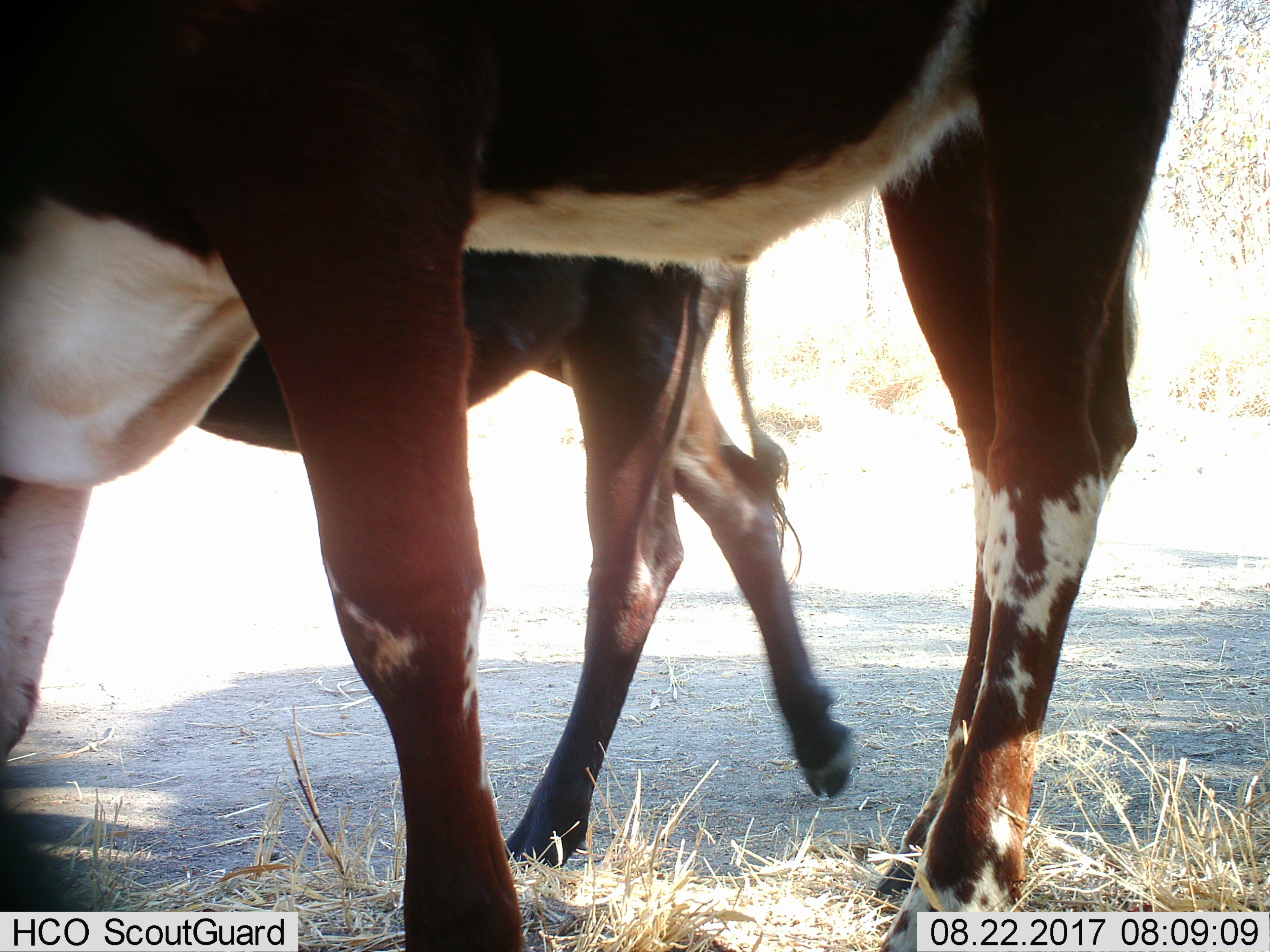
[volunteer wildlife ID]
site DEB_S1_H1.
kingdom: Animalia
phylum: Chordata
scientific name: Vertebrata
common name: domestic animal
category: domesticanimal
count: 2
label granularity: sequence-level